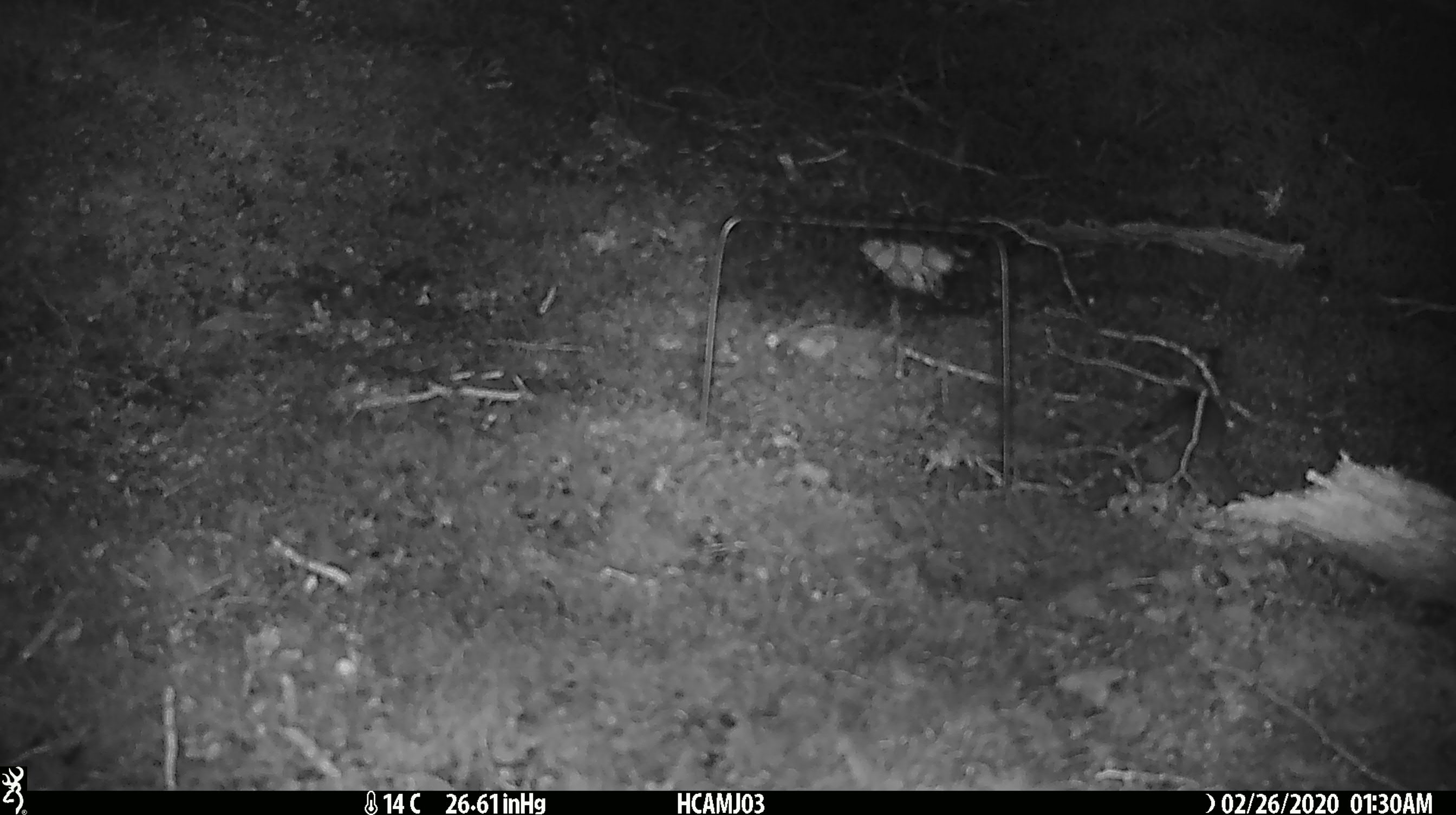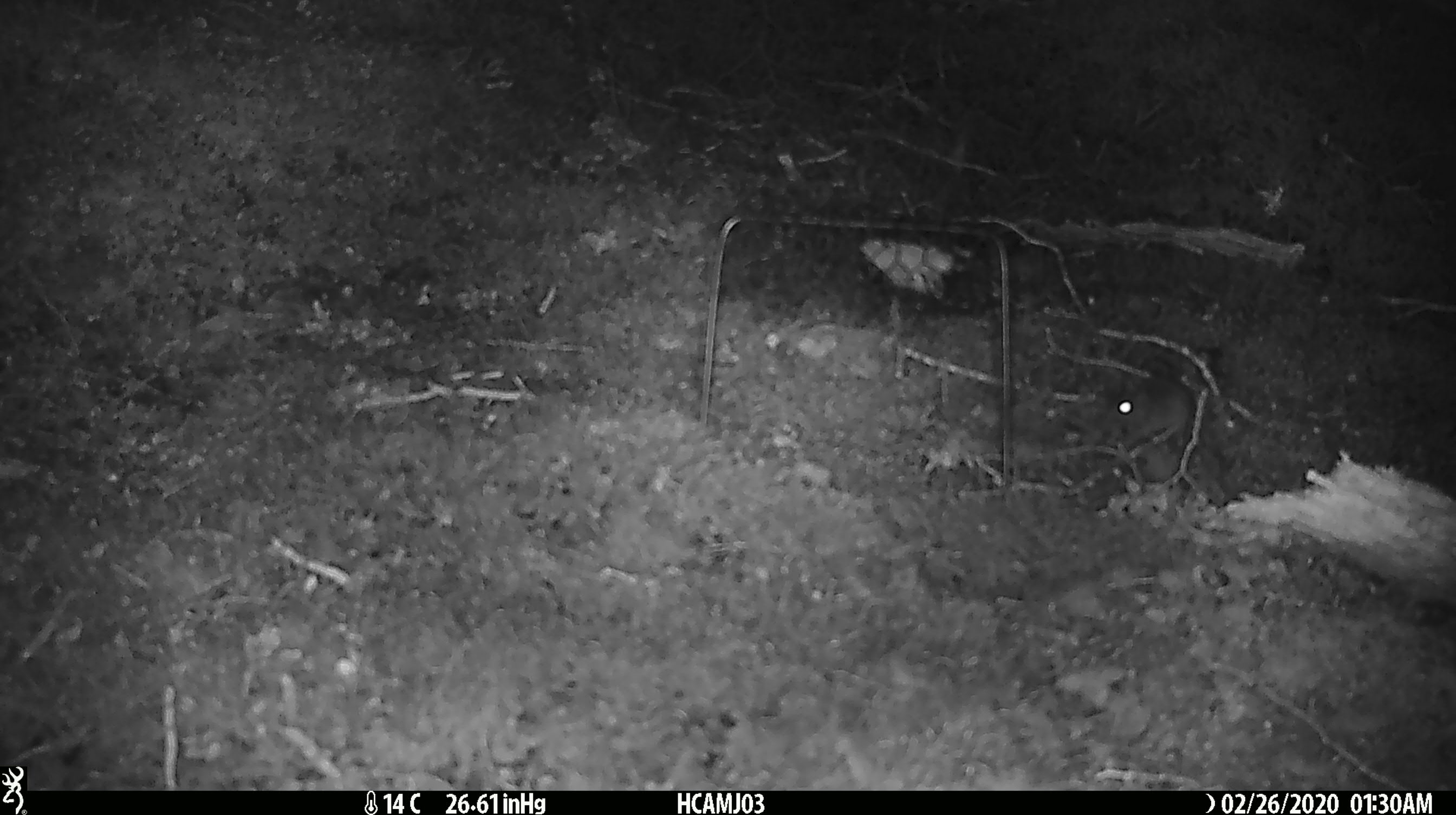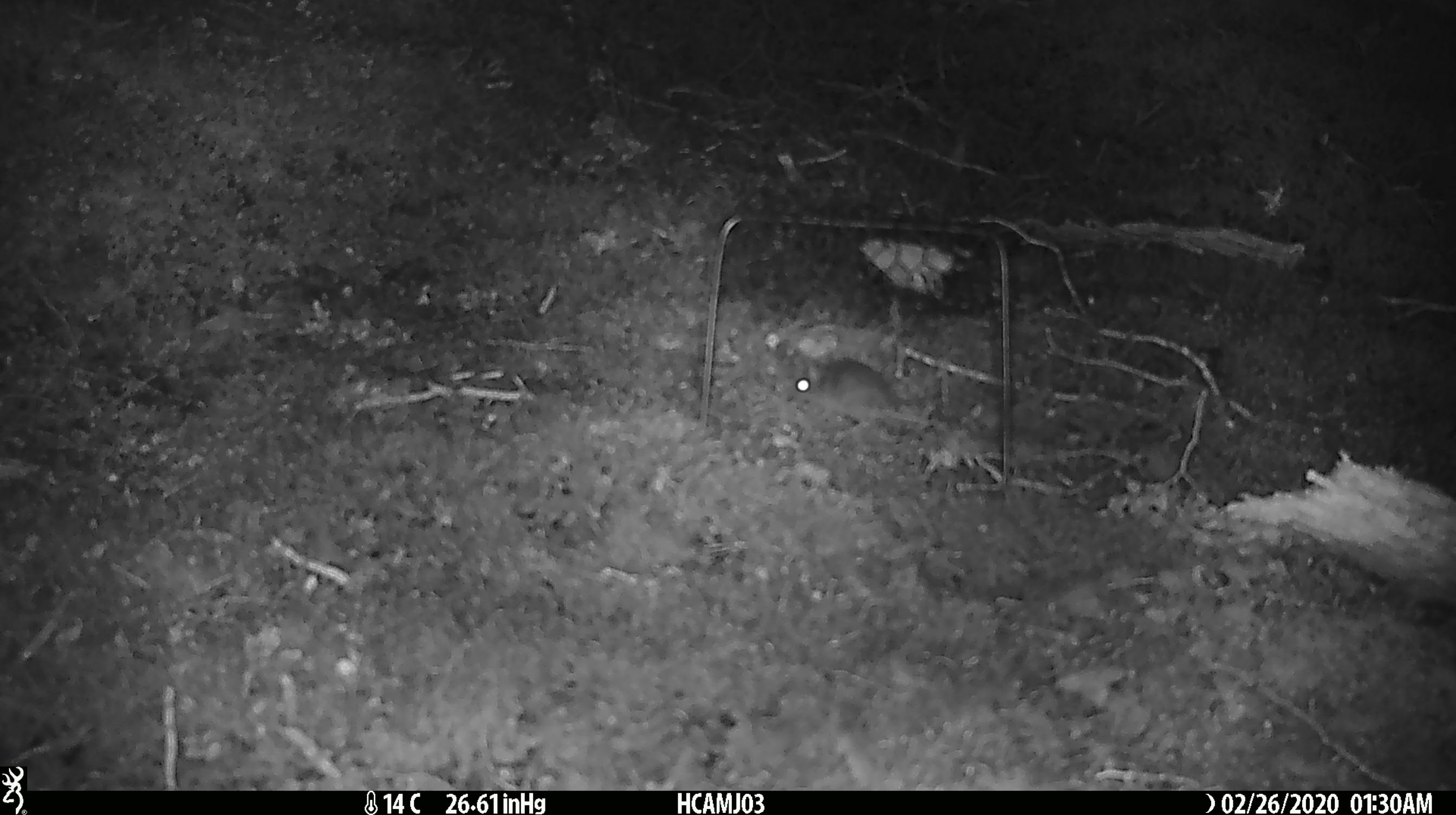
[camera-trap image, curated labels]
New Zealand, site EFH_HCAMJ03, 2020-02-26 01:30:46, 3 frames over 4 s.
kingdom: Animalia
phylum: Chordata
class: Mammalia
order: Rodentia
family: Muridae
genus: Mus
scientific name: Mus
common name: mouse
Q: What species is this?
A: Mouse (Mus).